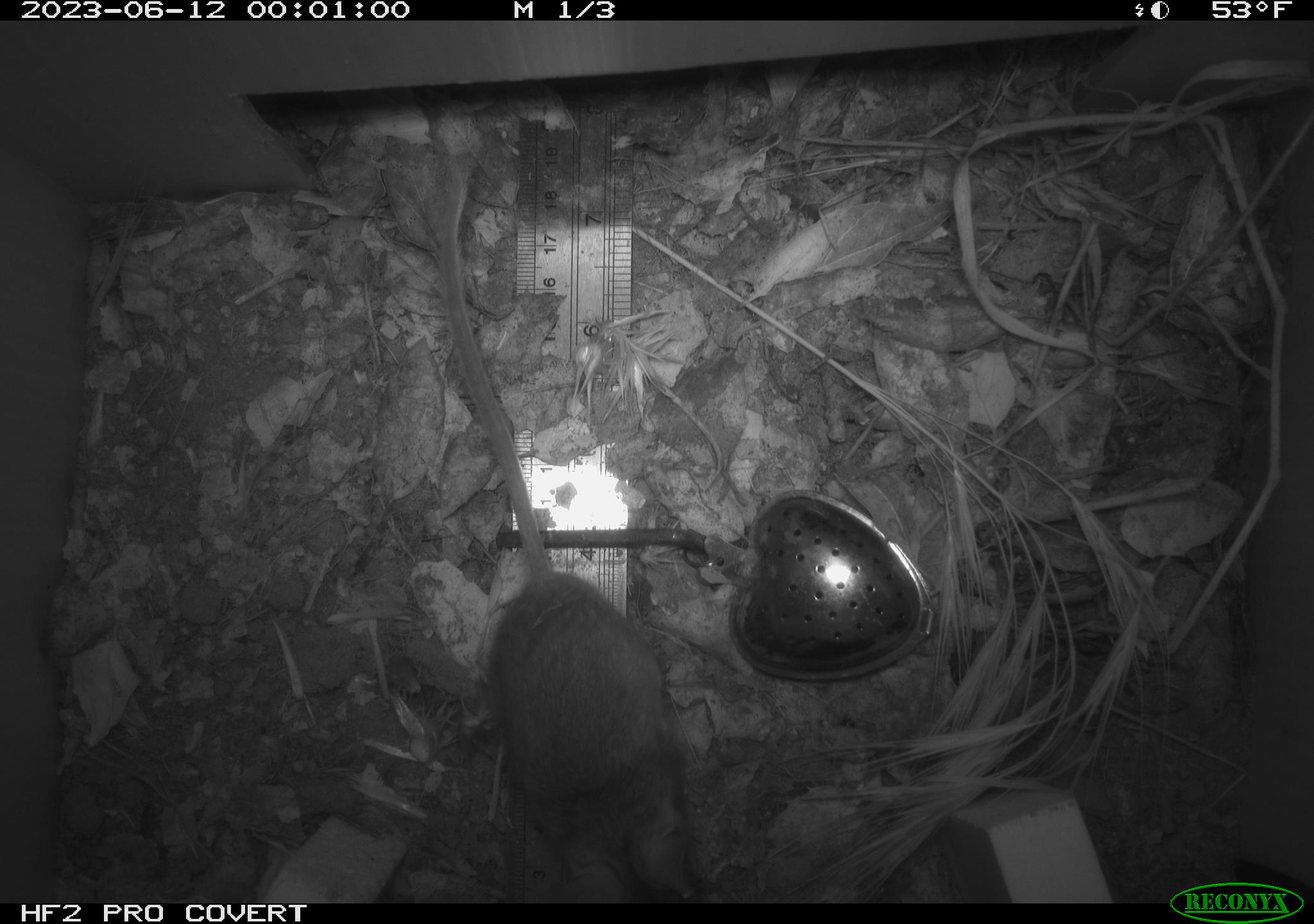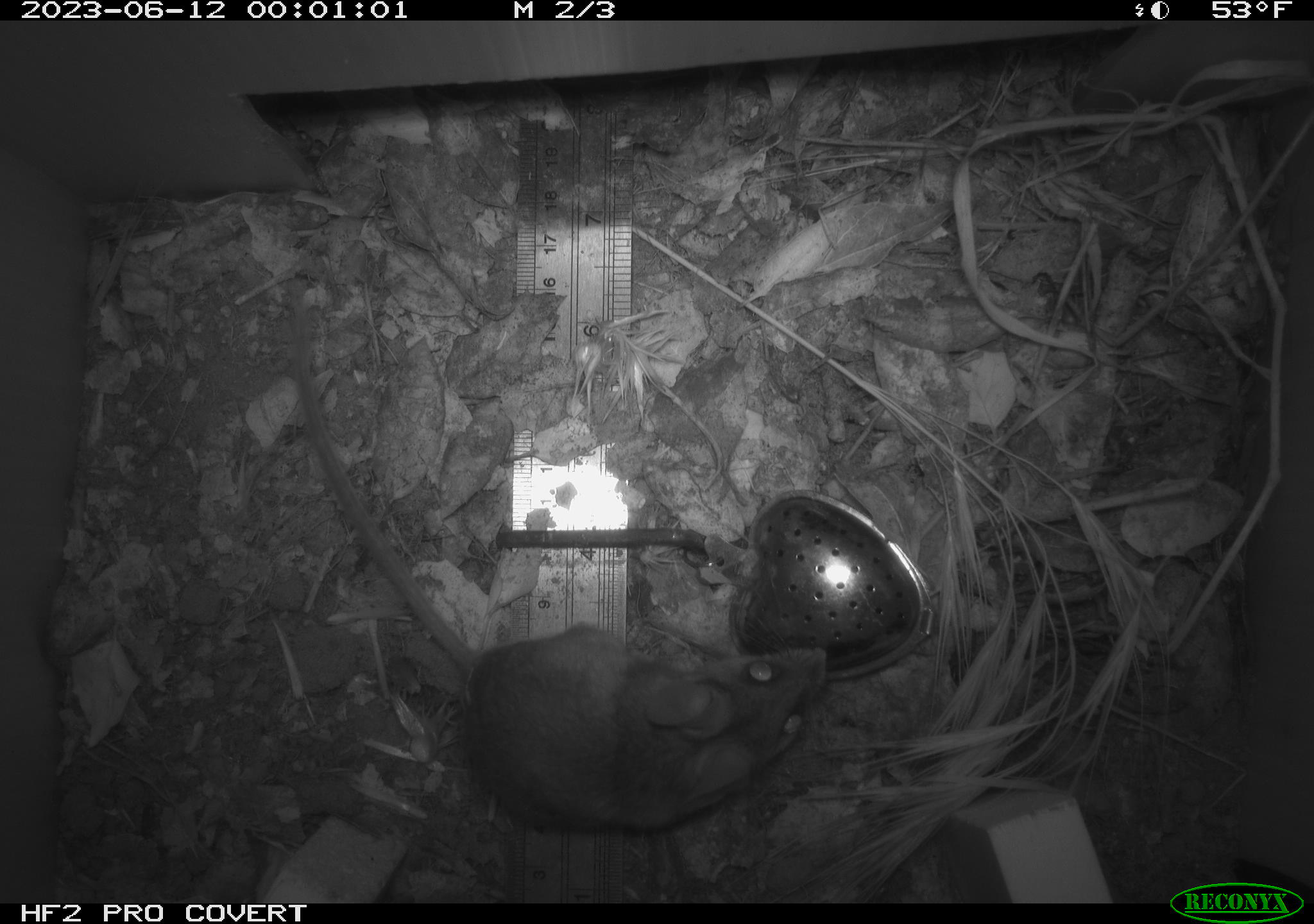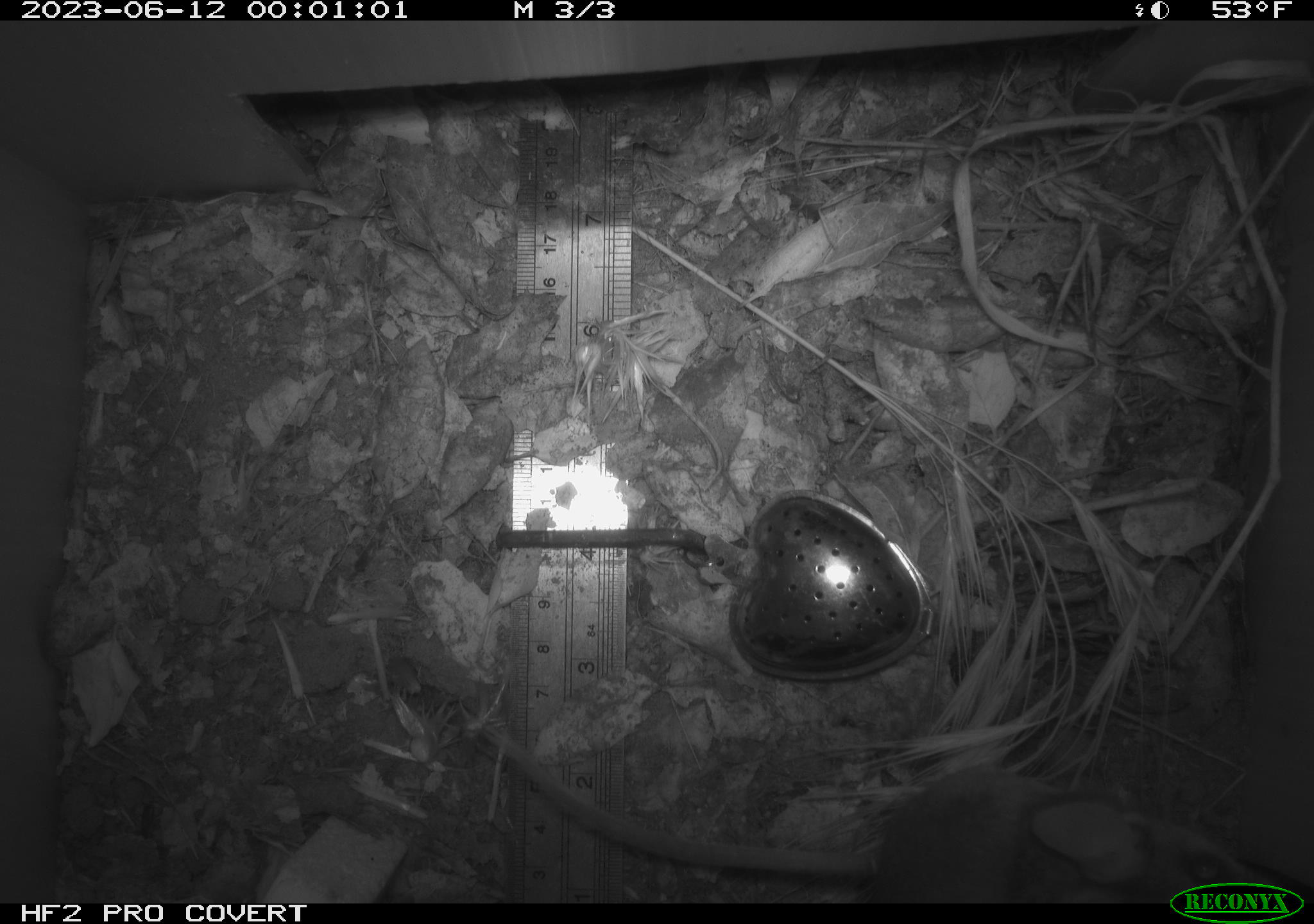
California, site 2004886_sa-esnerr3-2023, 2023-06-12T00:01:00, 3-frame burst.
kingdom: Animalia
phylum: Chordata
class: Mammalia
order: Rodentia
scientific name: Rodentia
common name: mouse species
Mouse species (Rodentia).